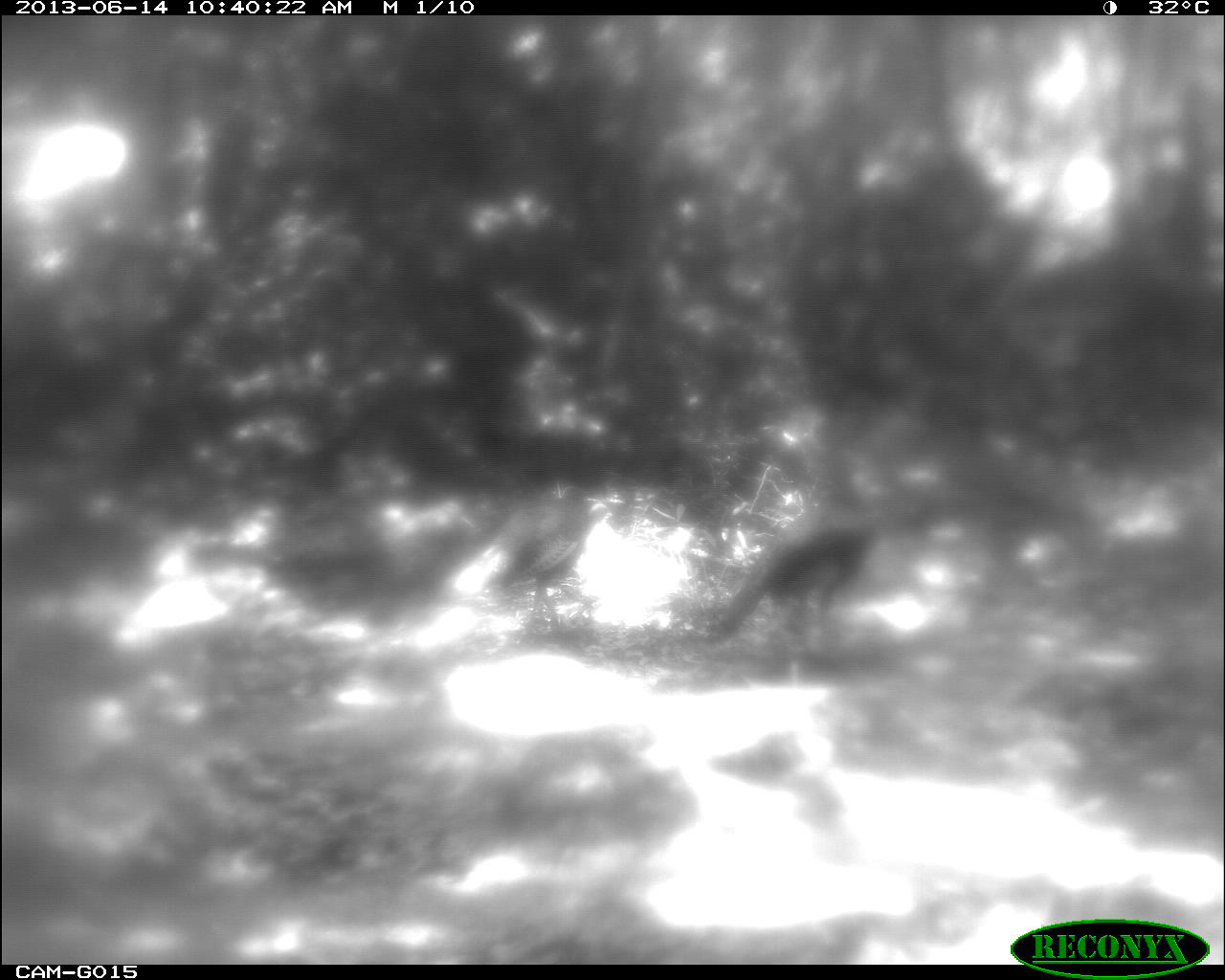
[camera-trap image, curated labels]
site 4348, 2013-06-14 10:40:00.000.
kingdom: Animalia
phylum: Chordata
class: Aves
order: Galliformes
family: Phasianidae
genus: Meleagris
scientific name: Meleagris ocellata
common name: ocellated turkey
Meleagris ocellata (ocellated turkey), count 2.